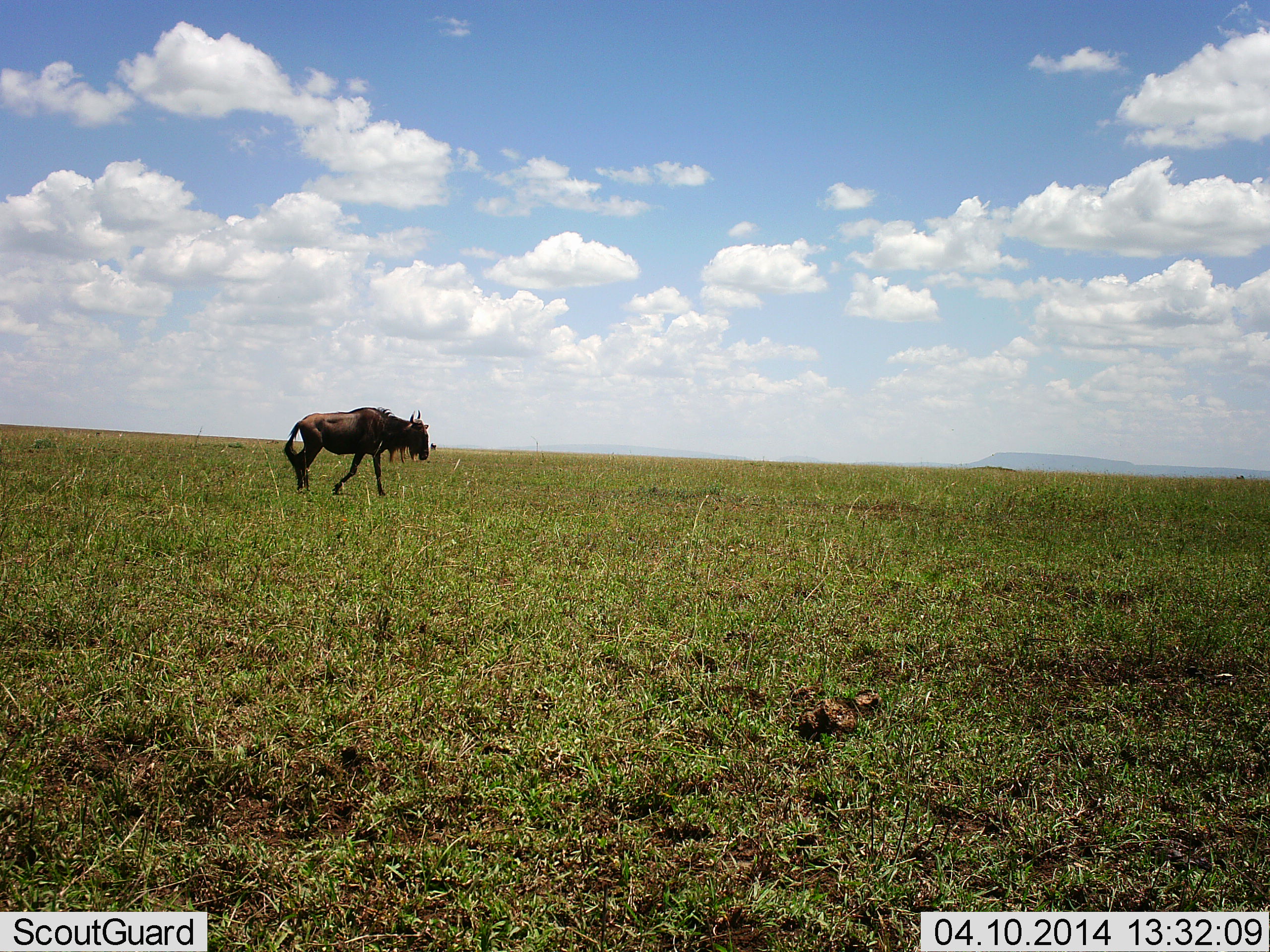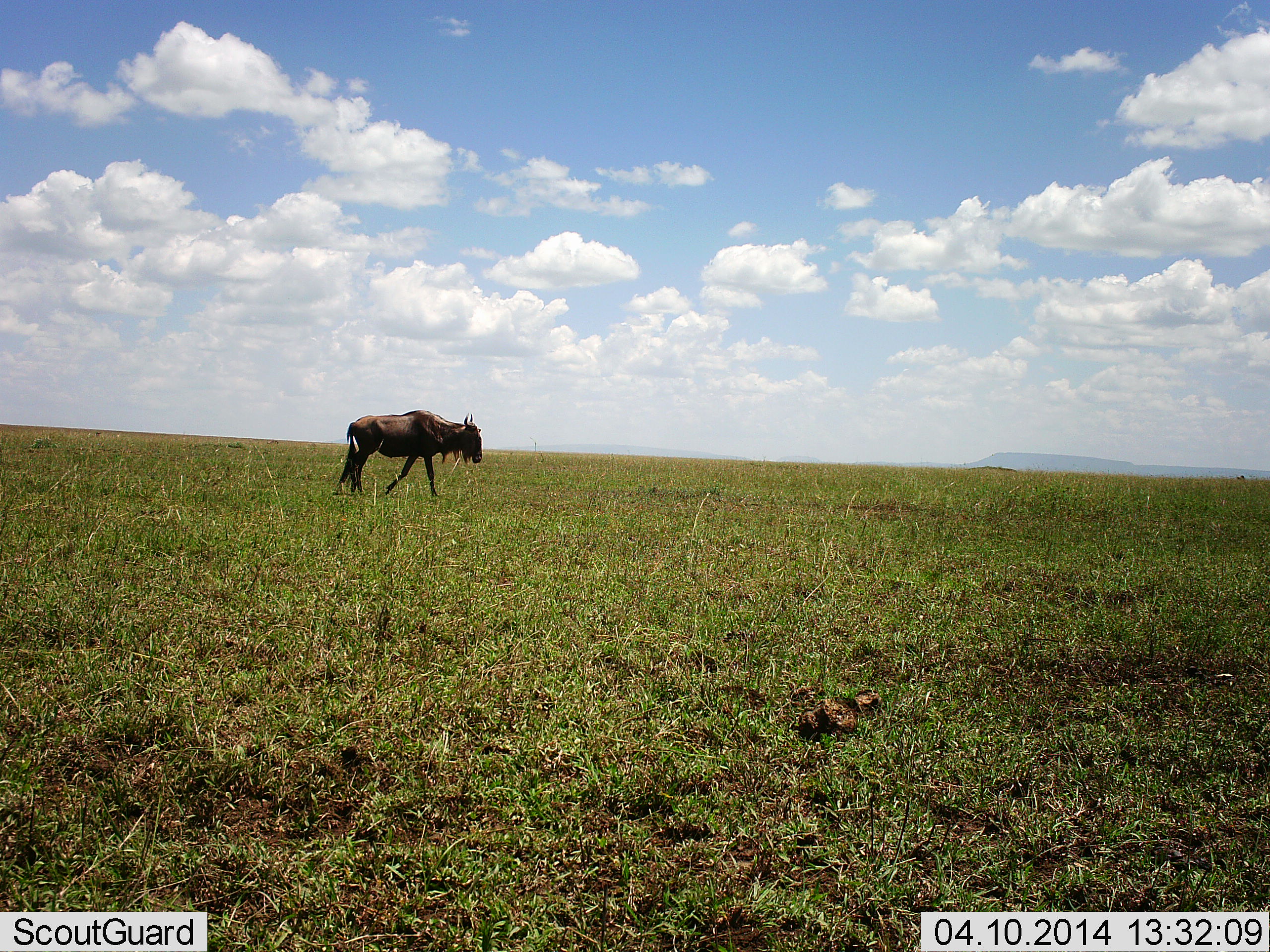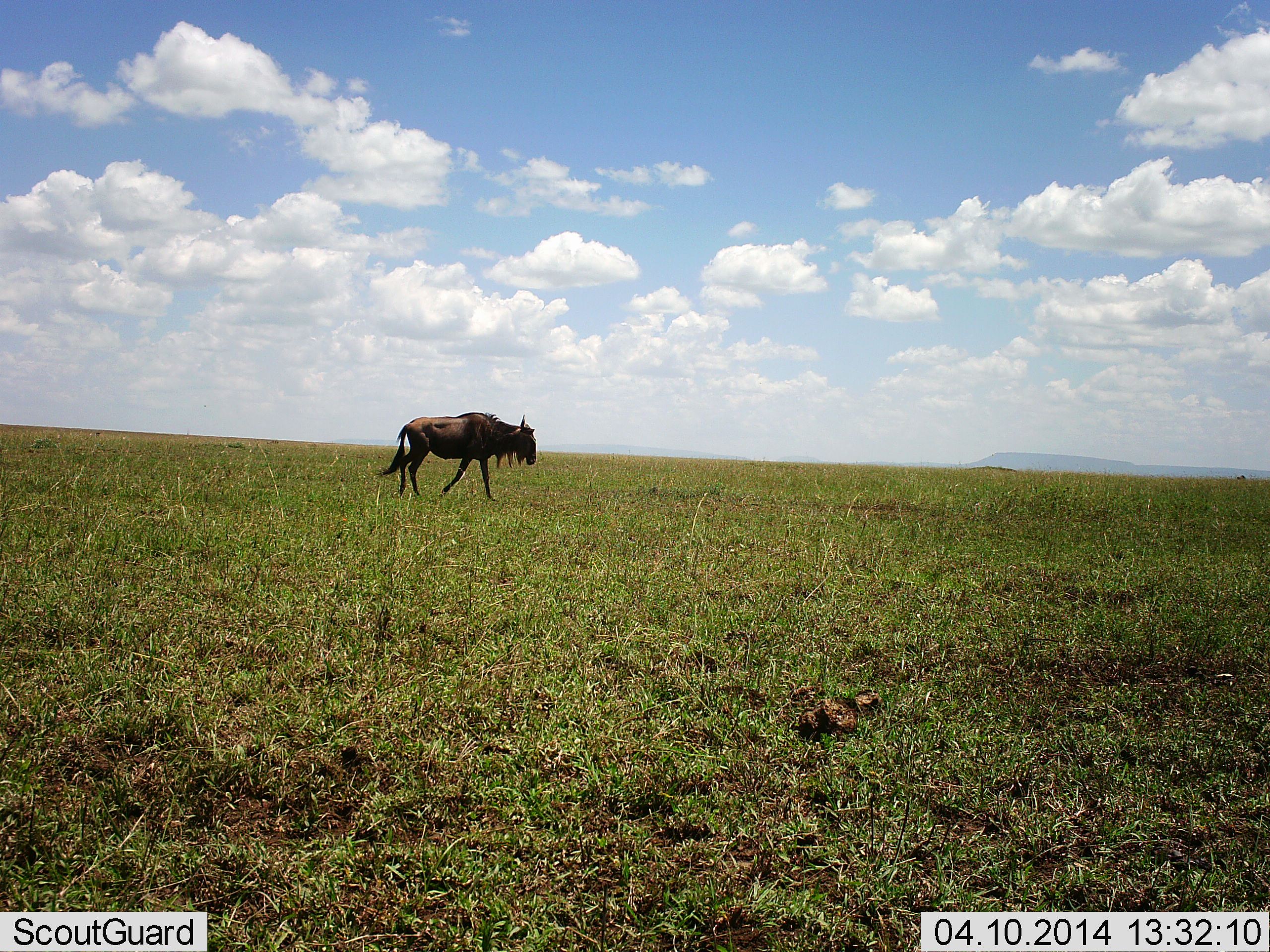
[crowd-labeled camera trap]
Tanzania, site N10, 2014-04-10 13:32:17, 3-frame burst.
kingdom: Animalia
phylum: Chordata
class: Mammalia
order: Artiodactyla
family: Bovidae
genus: Connochaetes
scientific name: Connochaetes taurinus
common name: blue wildebeest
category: wildebeest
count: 1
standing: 4%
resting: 0%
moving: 99%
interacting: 0%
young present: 0%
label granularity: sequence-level